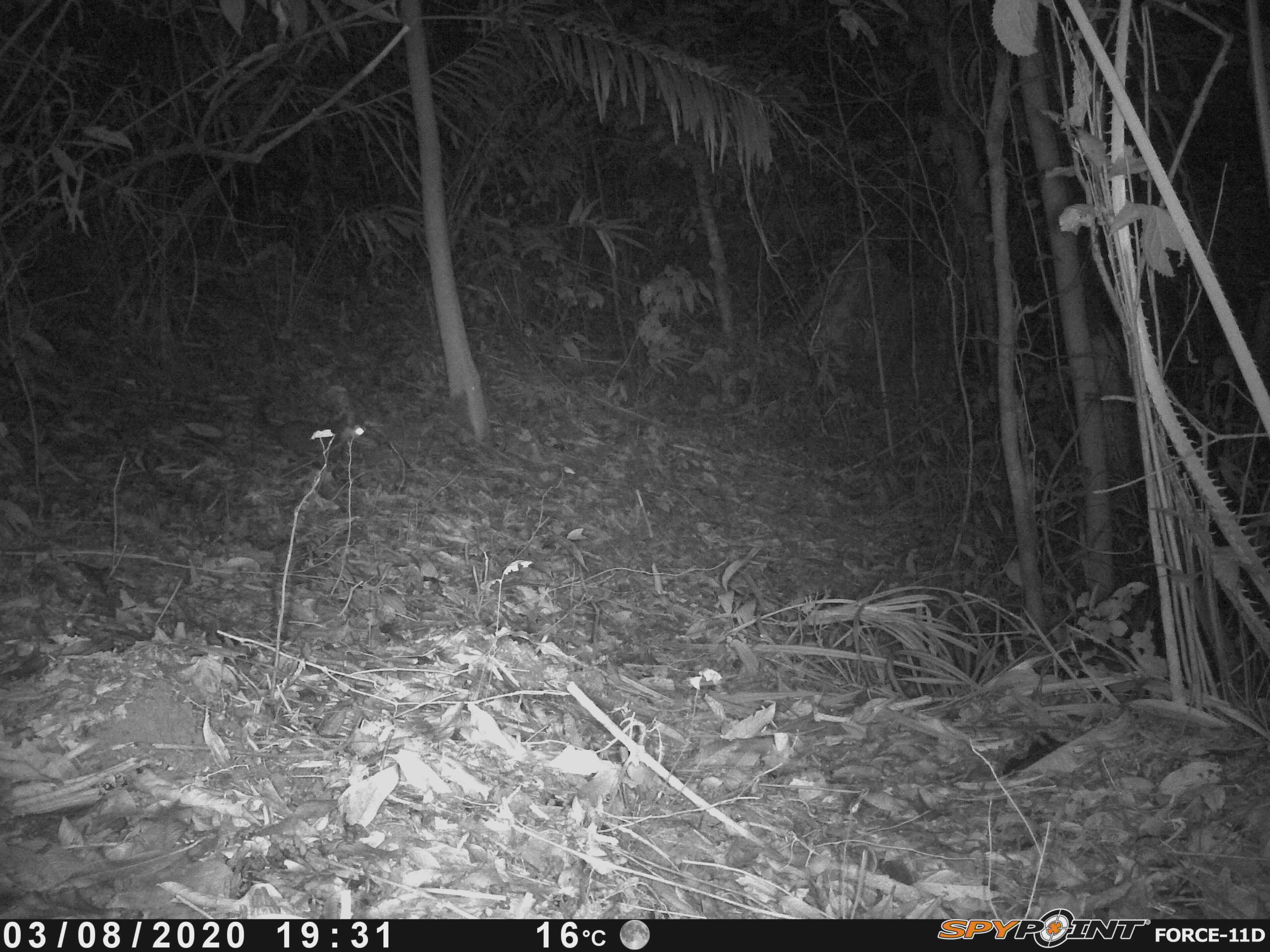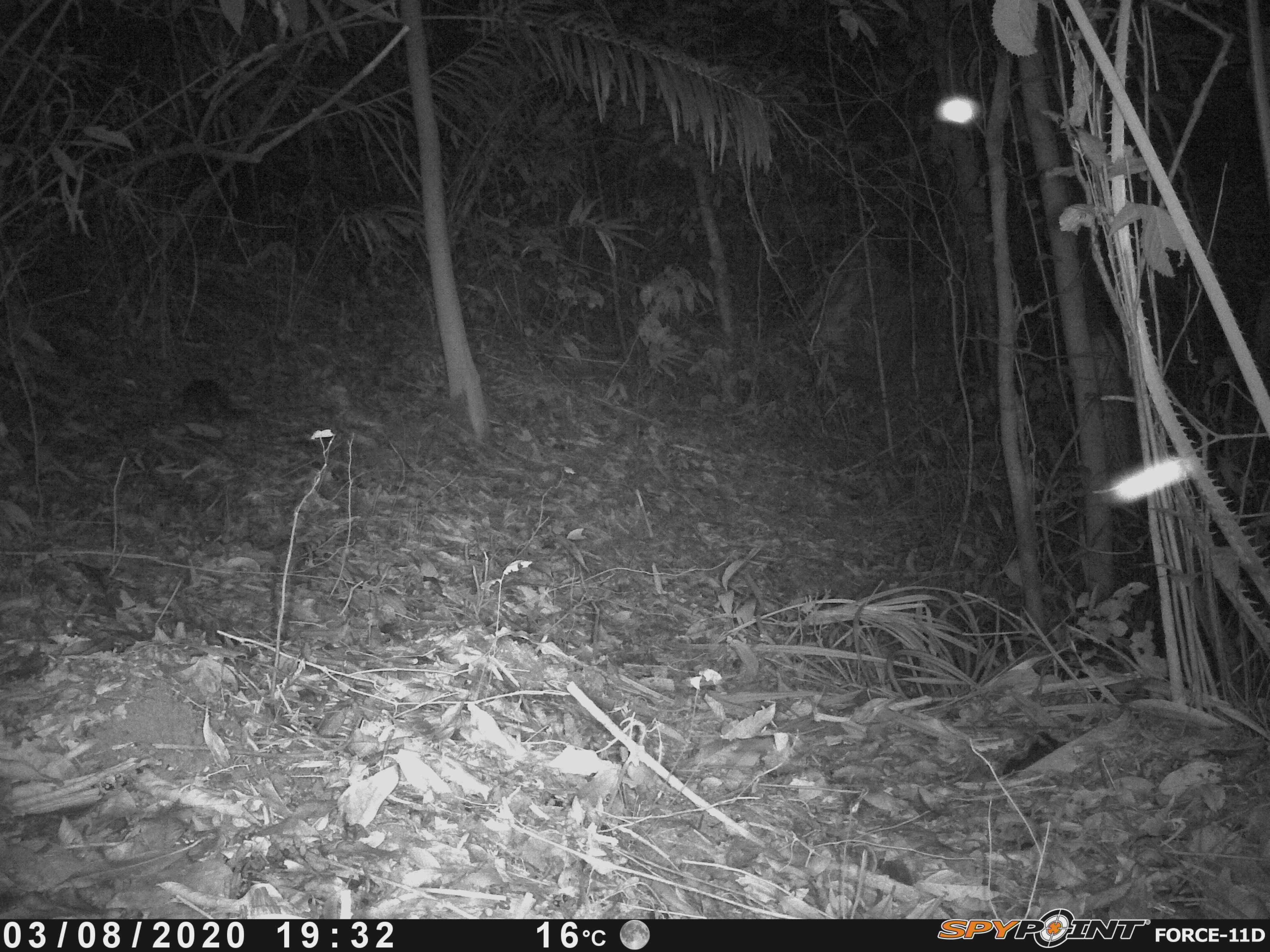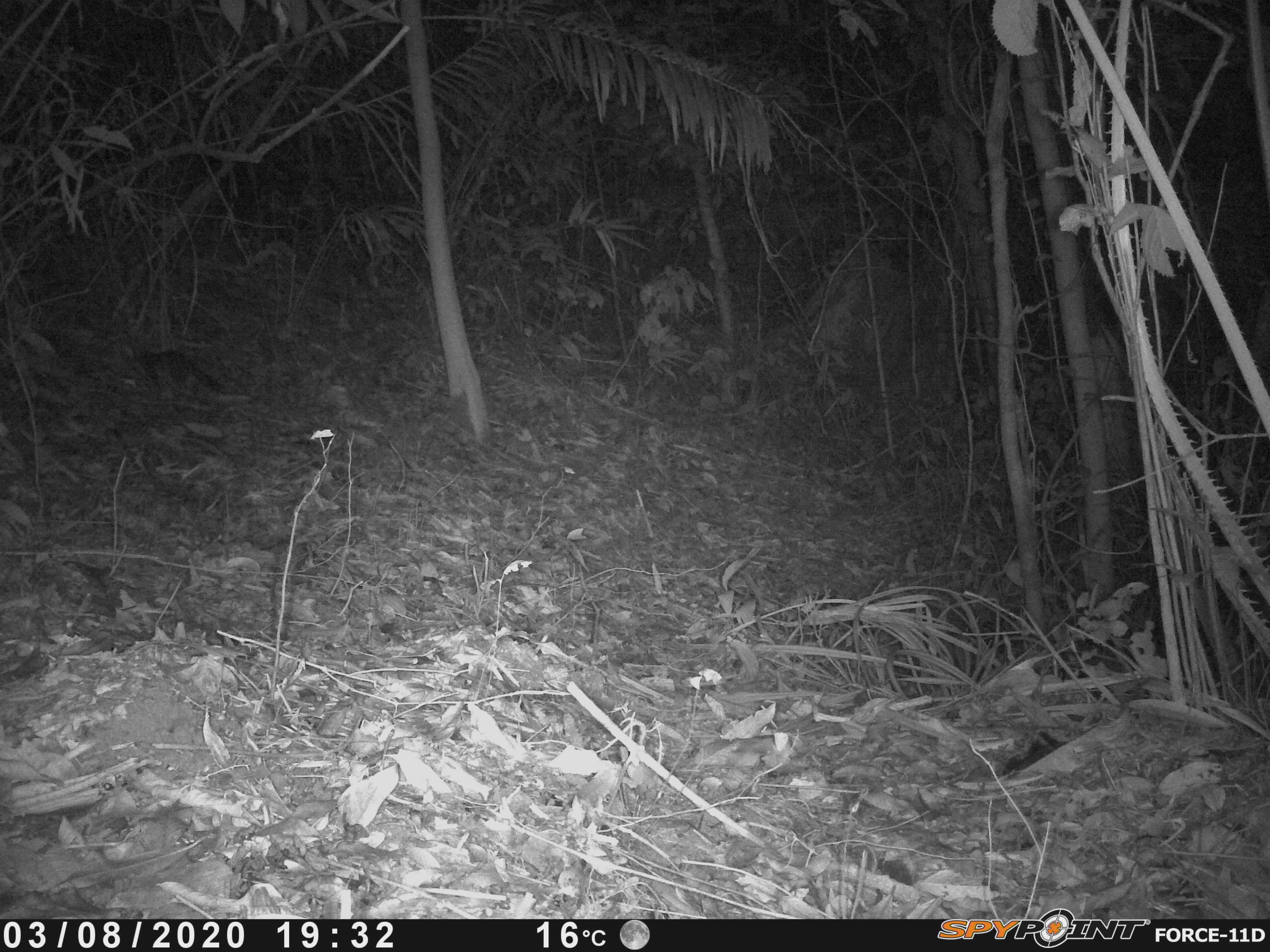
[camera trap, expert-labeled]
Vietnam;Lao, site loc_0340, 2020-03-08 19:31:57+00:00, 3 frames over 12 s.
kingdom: Animalia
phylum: Chordata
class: Mammalia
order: Carnivora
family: Mustelidae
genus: Melogale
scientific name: Melogale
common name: ferret badger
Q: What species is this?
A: Ferret badger (Melogale).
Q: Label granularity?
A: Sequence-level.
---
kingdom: Animalia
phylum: Chordata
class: Mammalia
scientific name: Mammalia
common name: mammal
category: unidentified small mammal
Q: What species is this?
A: Unidentified small mammal (mammal) (Mammalia).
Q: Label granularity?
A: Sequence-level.